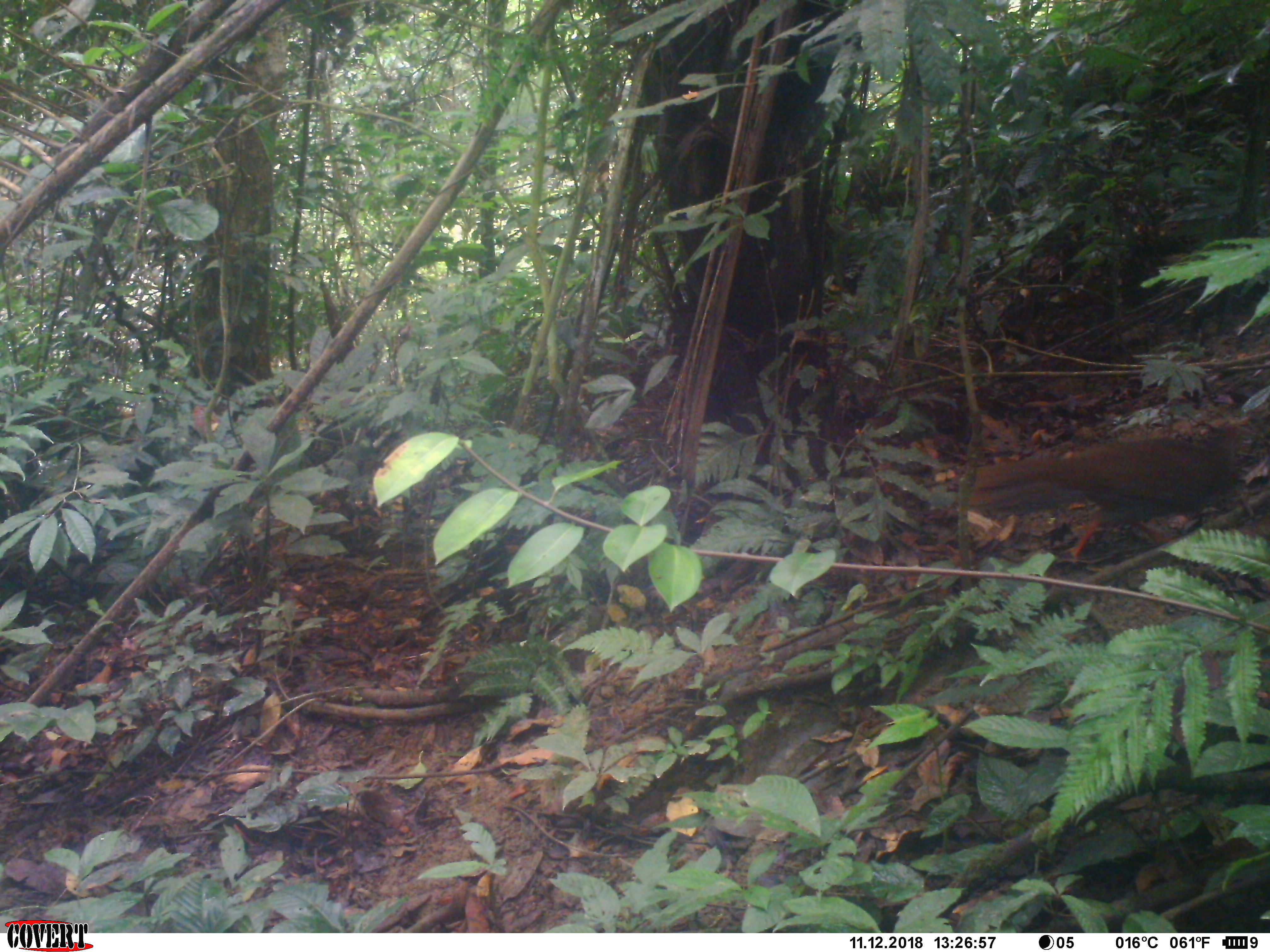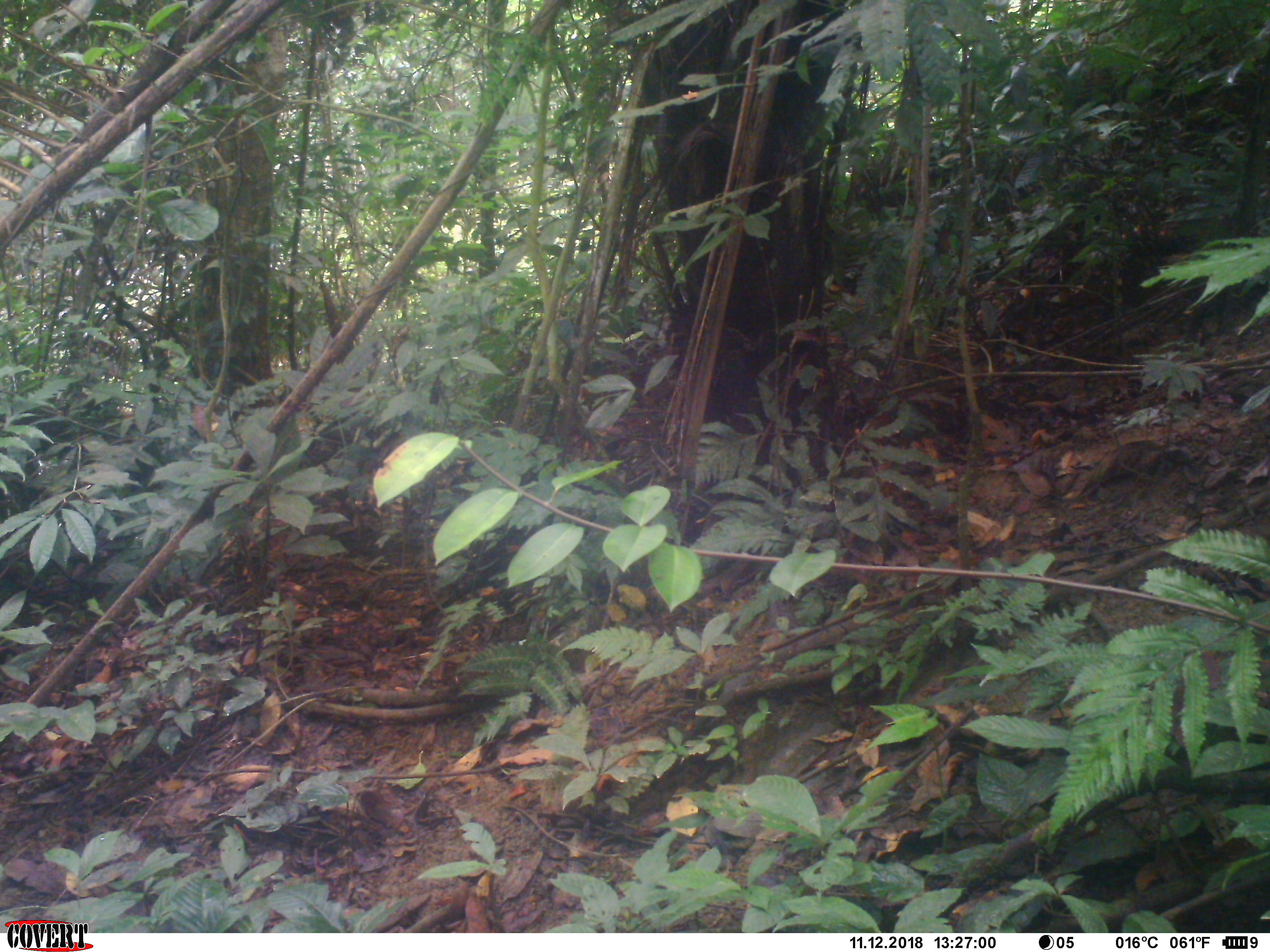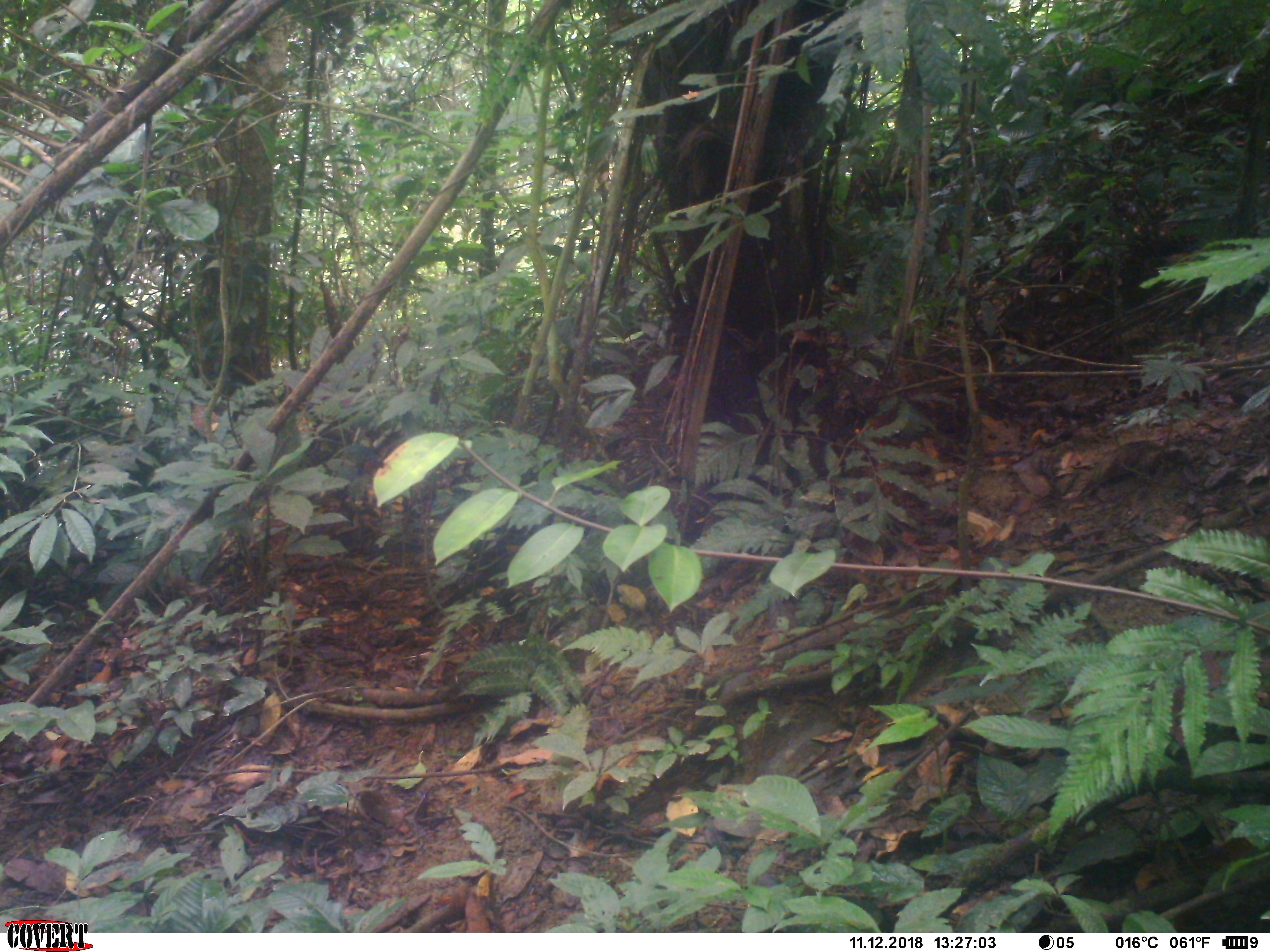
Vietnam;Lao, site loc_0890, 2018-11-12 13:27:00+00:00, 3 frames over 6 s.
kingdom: Animalia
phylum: Chordata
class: Aves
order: Galliformes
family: Phasianidae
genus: Lophura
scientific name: Lophura nycthemera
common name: silver pheasant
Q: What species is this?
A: Silver pheasant (Lophura nycthemera).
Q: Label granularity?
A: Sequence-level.